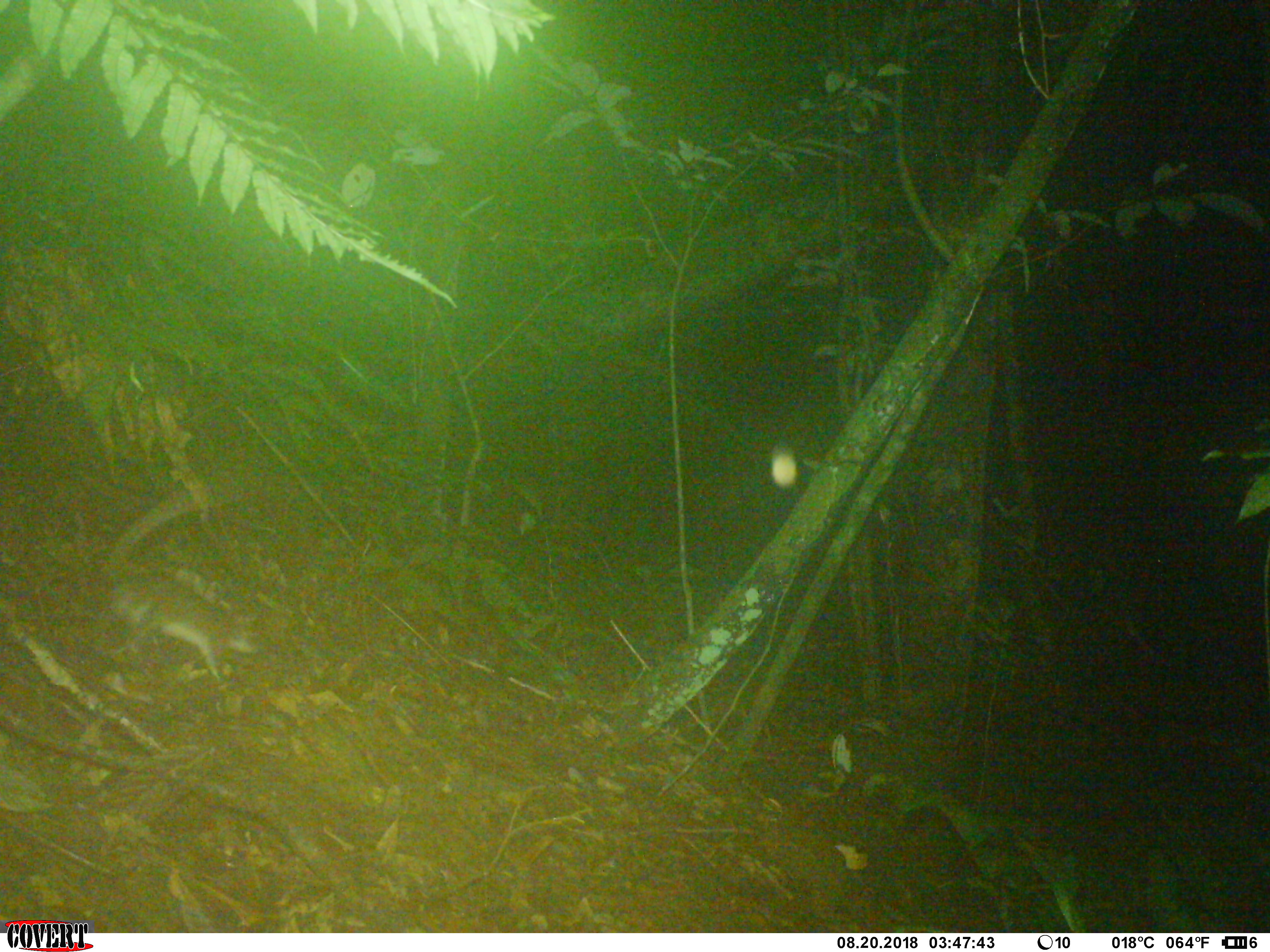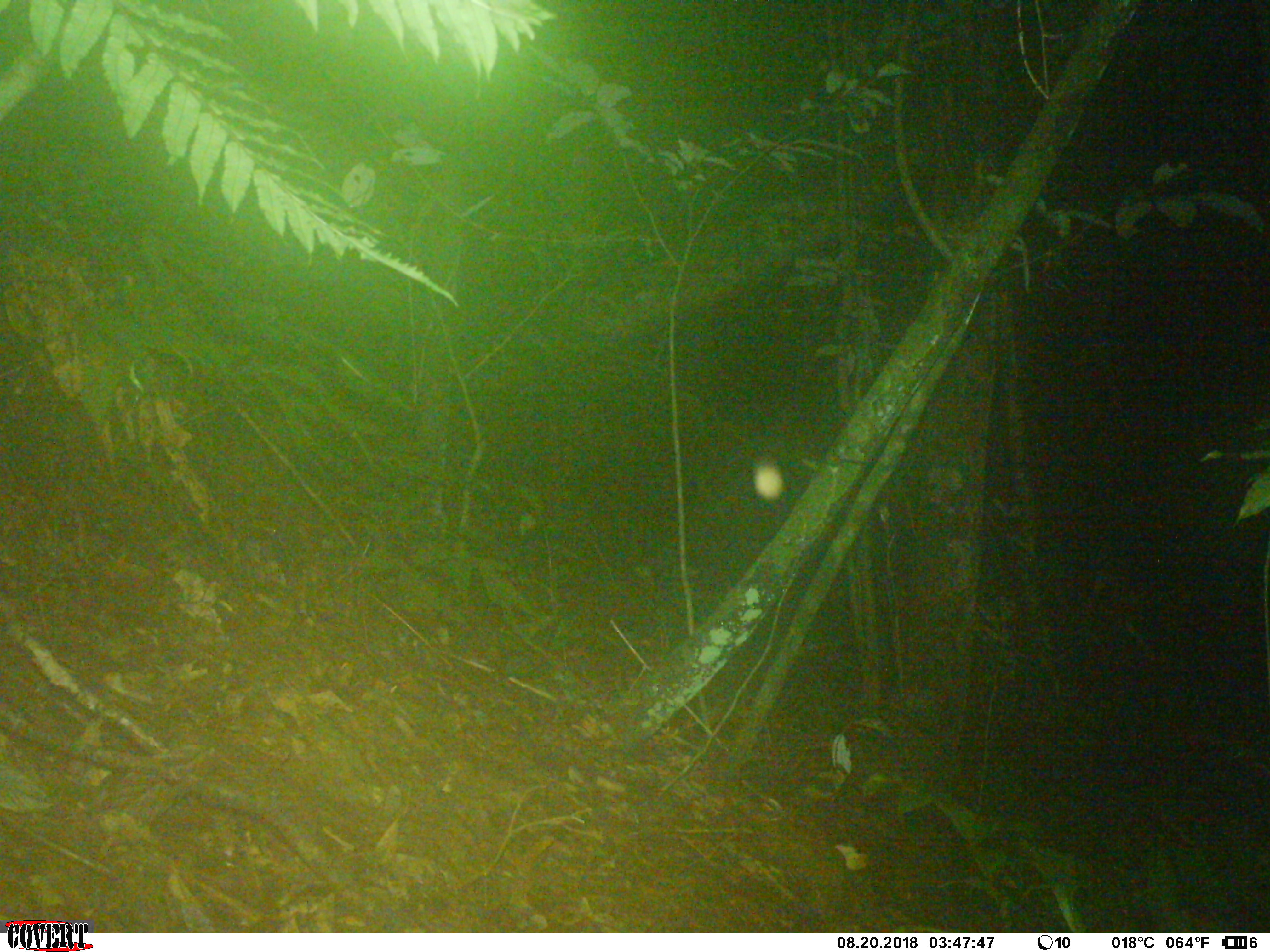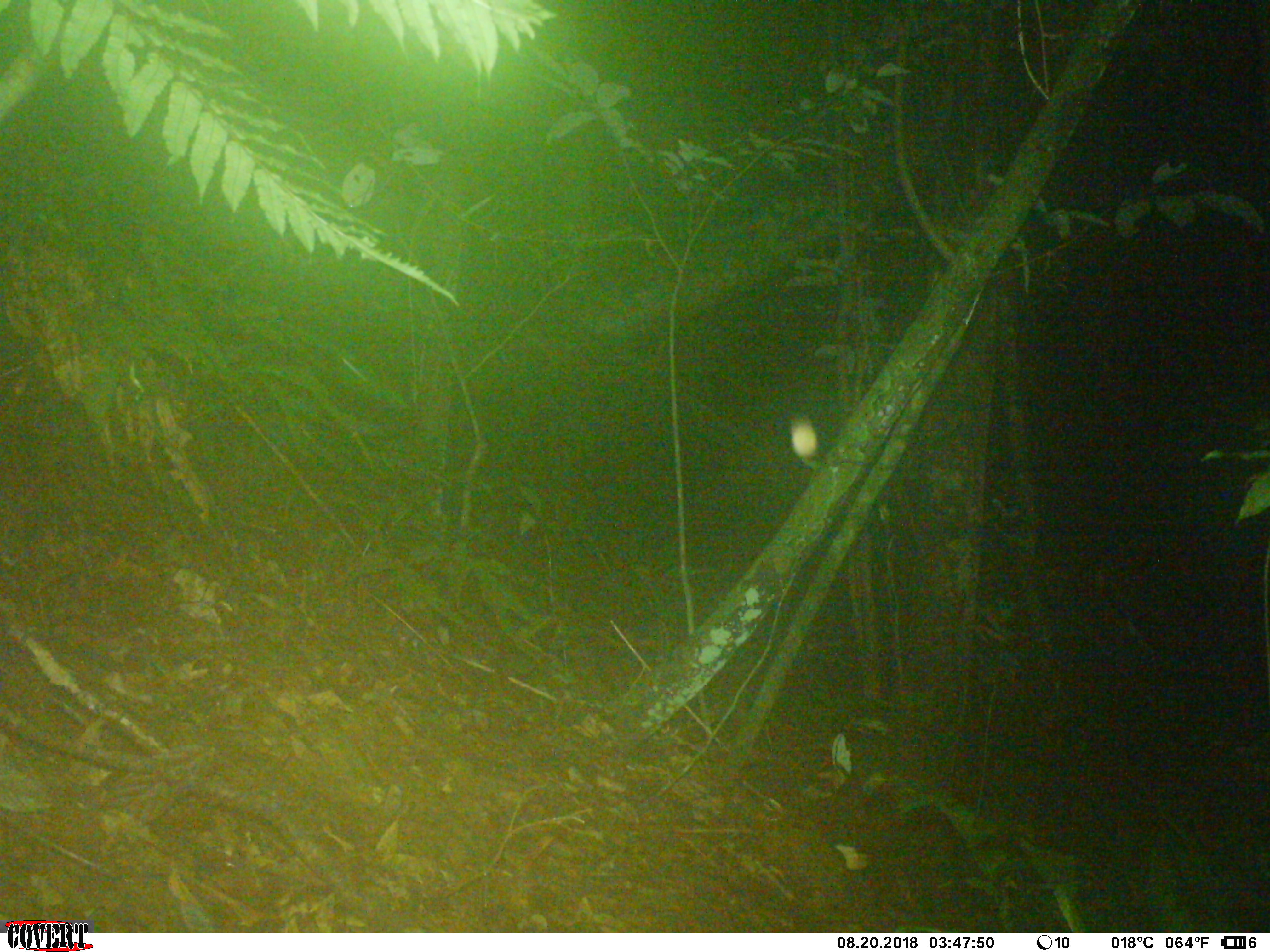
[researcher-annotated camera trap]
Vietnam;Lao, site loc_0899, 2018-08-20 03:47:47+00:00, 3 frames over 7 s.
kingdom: Animalia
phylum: Chordata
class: Mammalia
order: Rodentia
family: Muridae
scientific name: Muridae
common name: old-world mice and rats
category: unidentified murid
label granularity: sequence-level